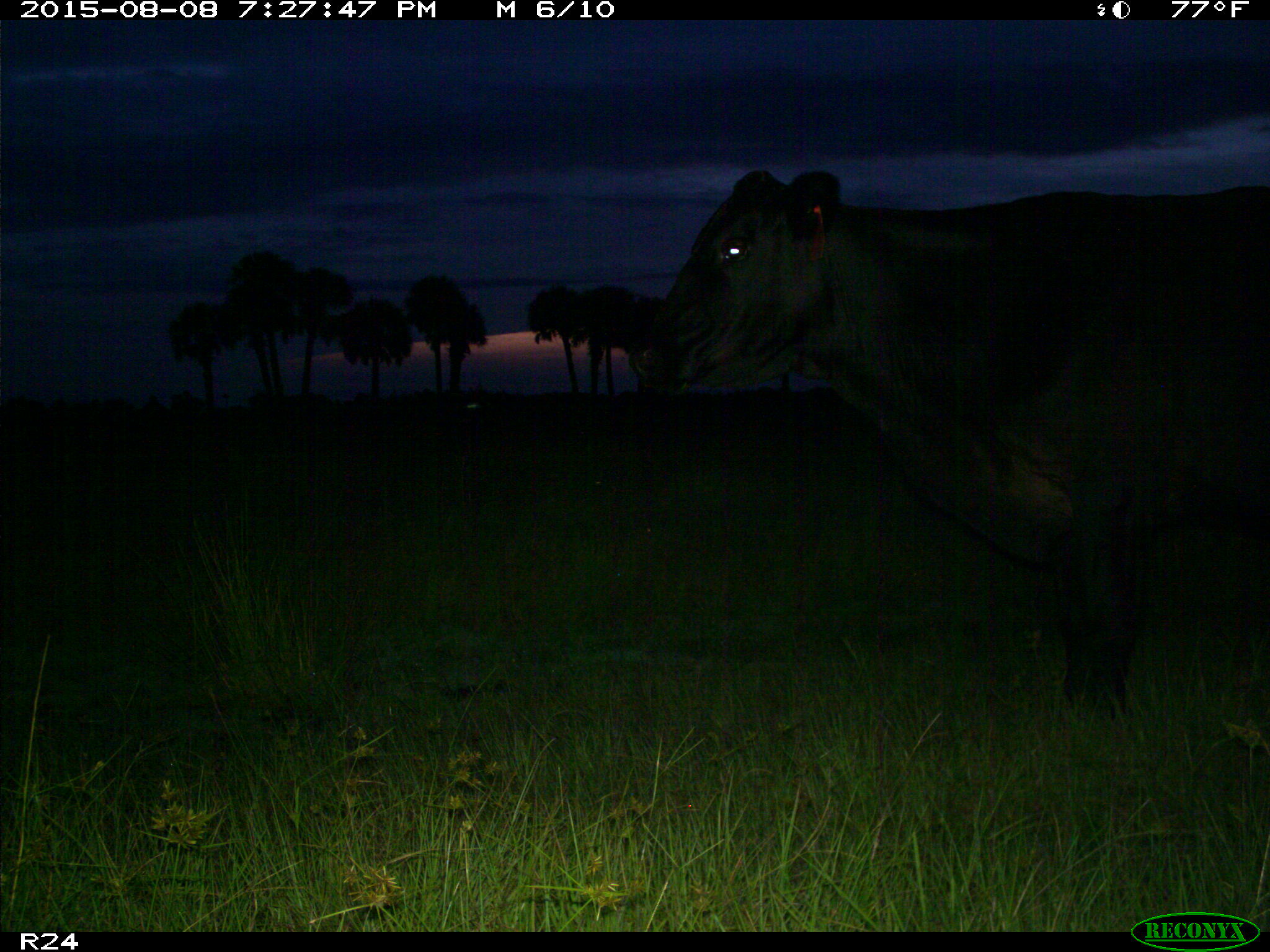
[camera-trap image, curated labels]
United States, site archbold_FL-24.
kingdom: Animalia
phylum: Chordata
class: Mammalia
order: Artiodactyla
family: Bovidae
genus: Bos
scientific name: Bos taurus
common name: domestic cow